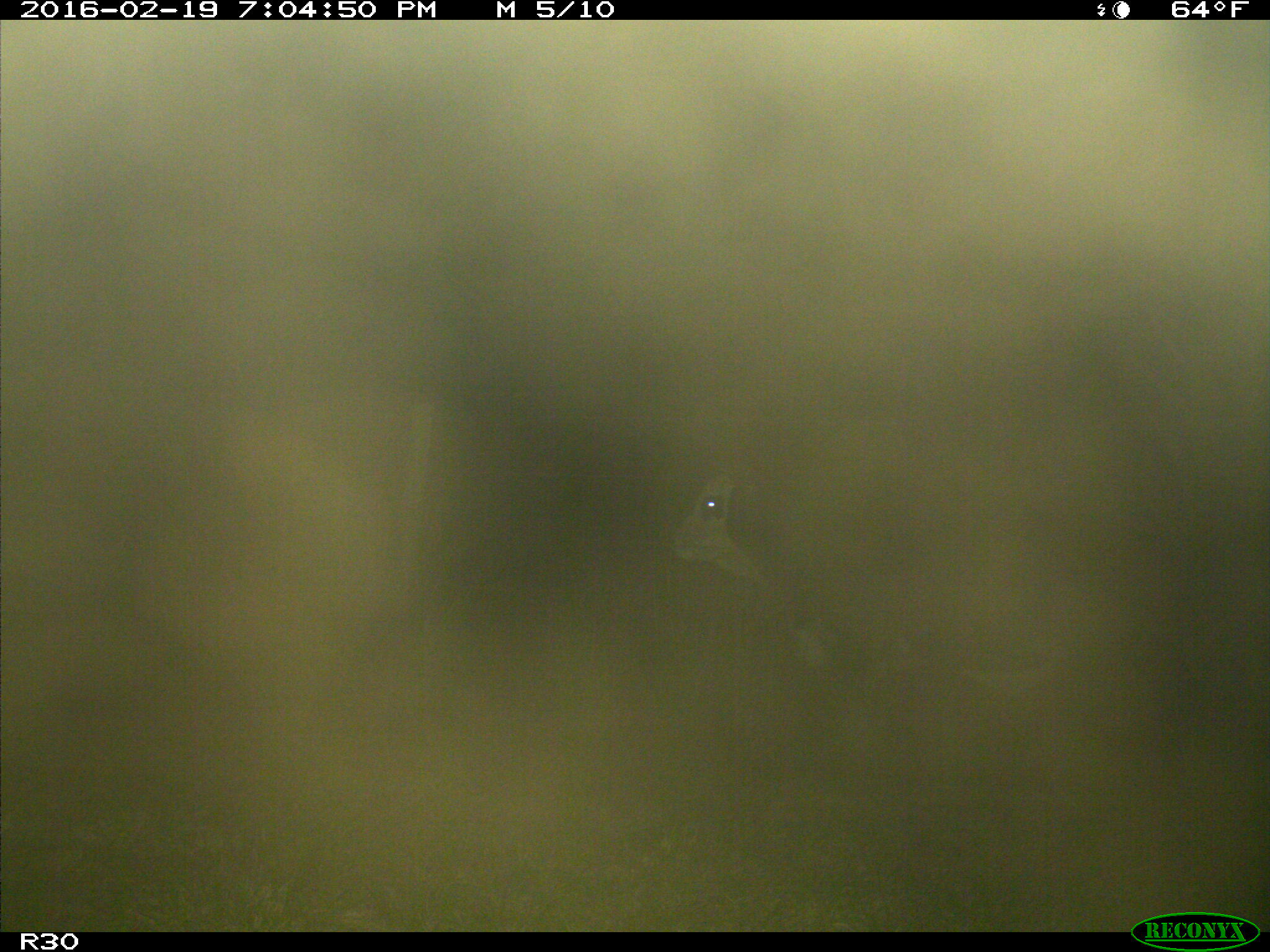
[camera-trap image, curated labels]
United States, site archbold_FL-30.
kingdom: Animalia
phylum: Chordata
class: Mammalia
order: Artiodactyla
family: Bovidae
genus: Bos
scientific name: Bos taurus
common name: domestic cow